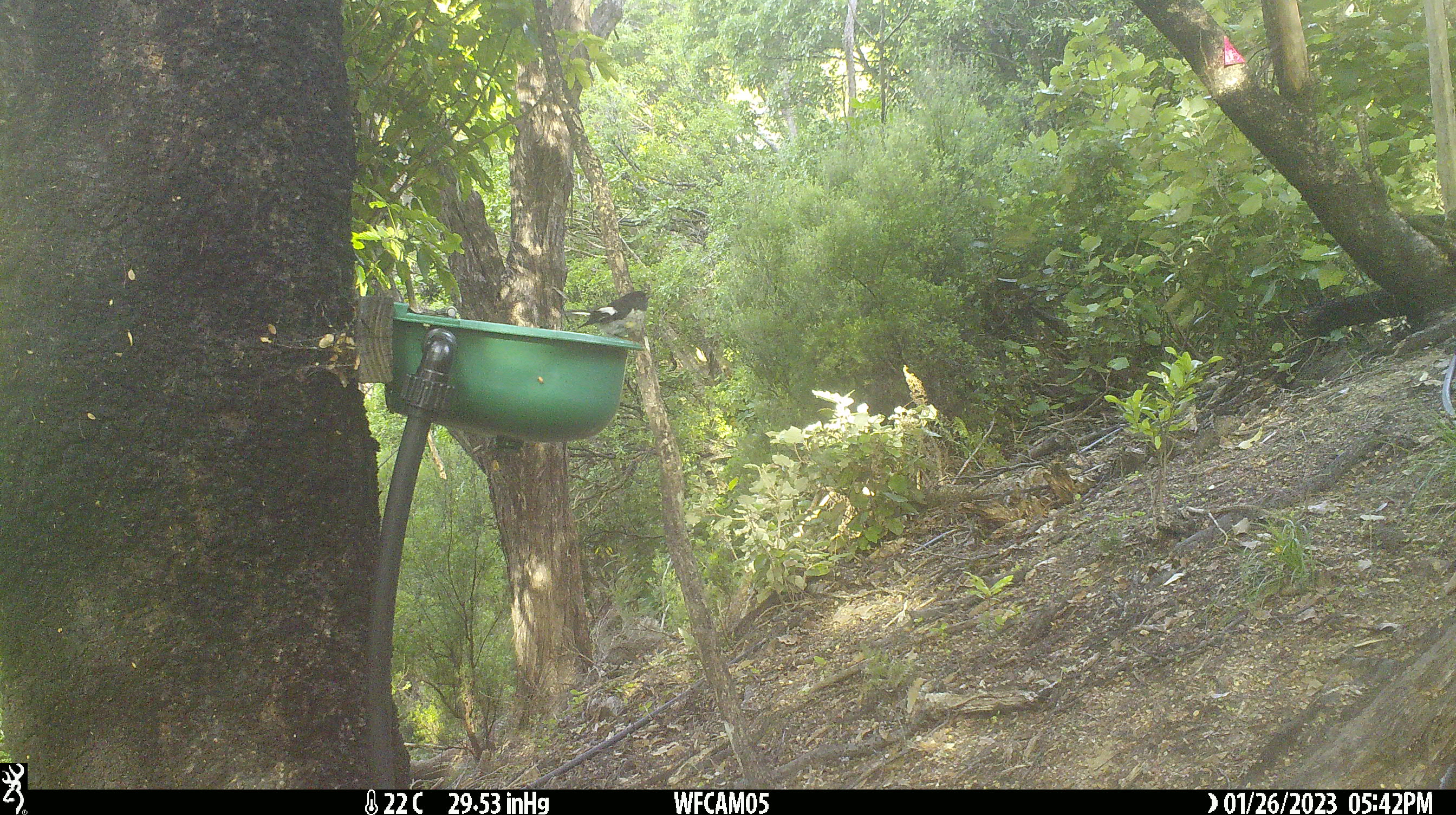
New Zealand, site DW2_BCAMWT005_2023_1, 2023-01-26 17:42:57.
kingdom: Animalia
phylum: Chordata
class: Aves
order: Passeriformes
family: Petroicidae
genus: Petroica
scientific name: Petroica macrocephala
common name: tomtit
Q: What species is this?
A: Tomtit (Petroica macrocephala).